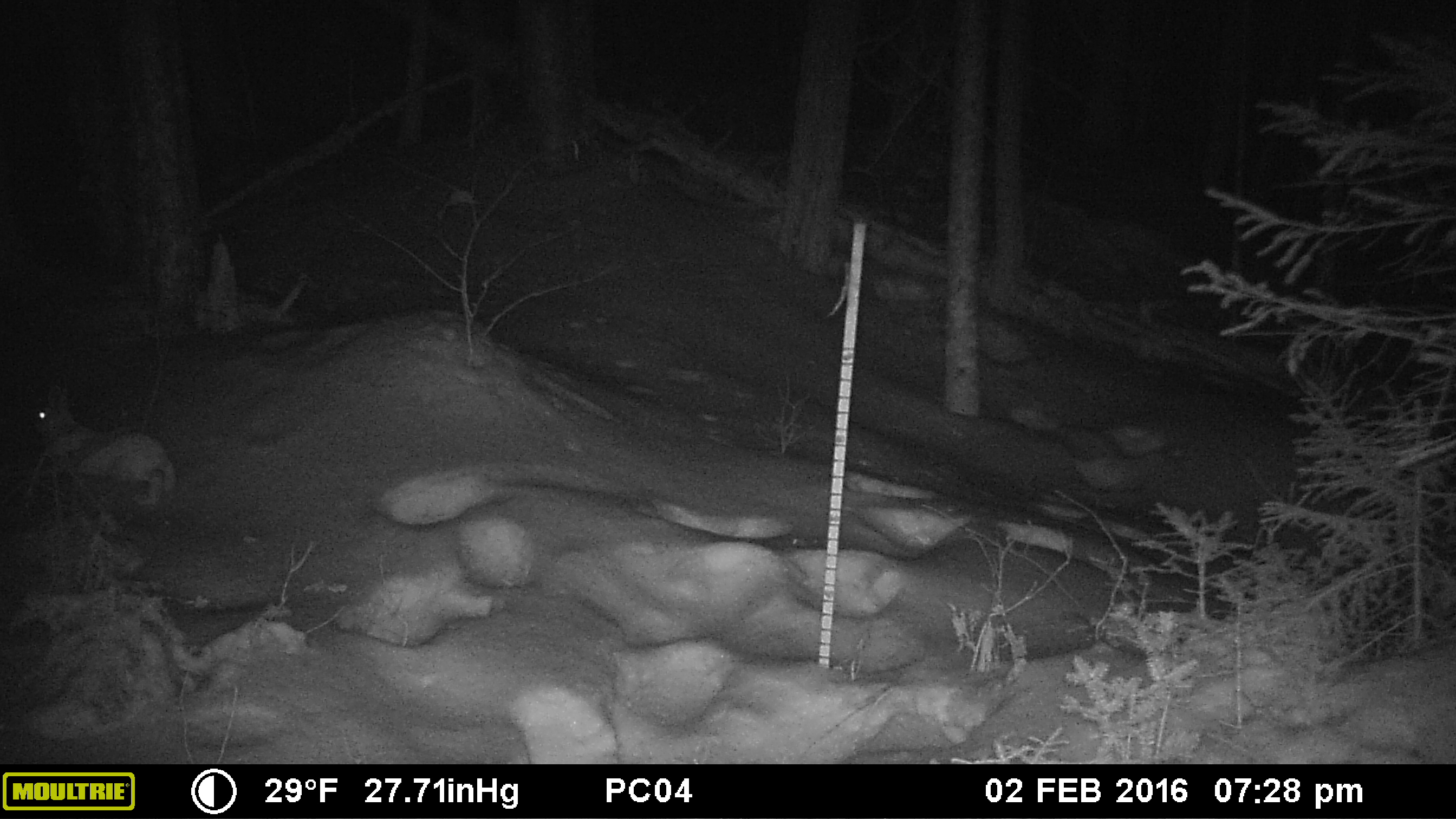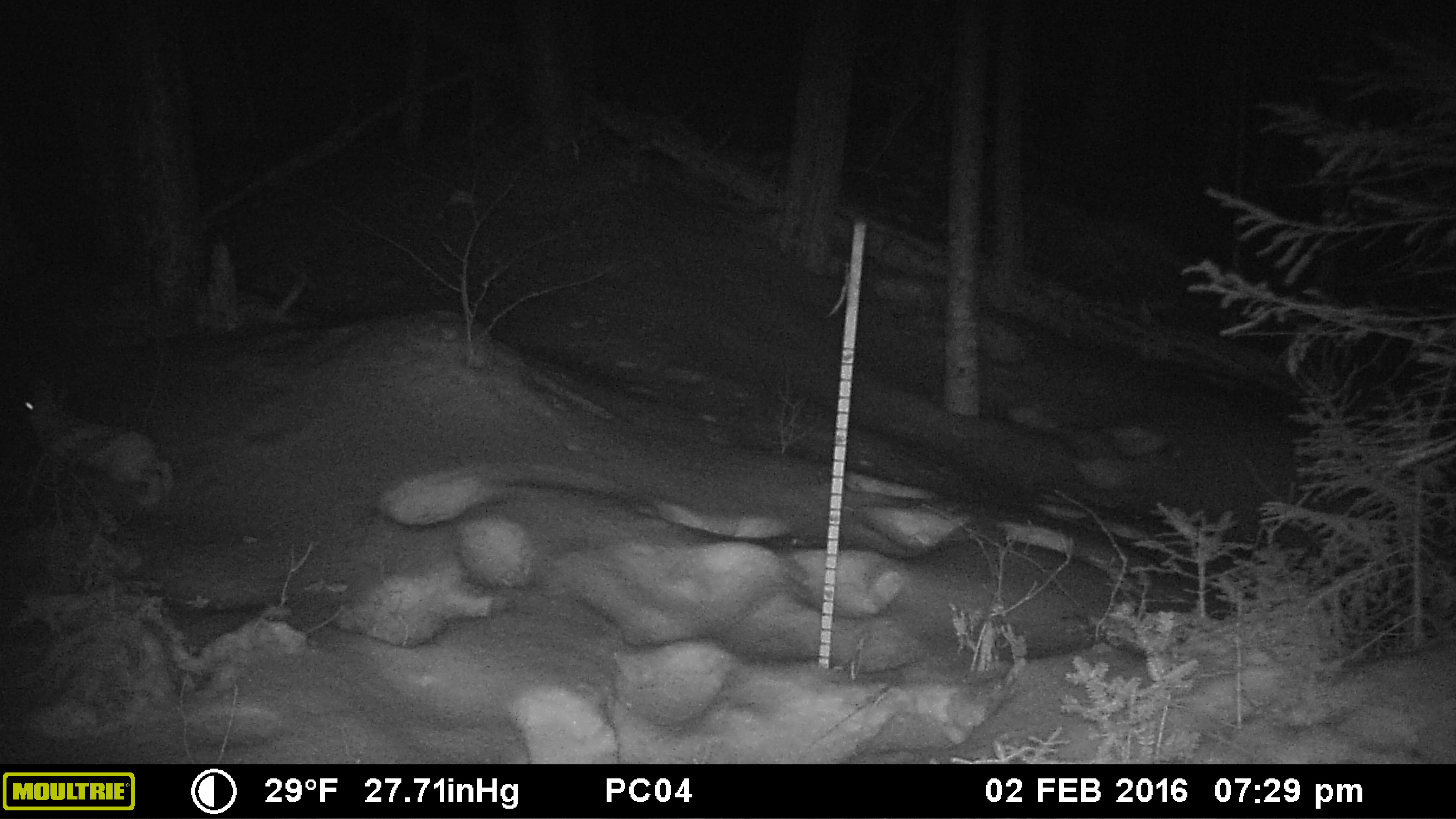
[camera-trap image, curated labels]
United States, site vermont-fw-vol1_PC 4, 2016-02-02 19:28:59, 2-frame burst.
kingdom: Animalia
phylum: Chordata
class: Mammalia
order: Lagomorpha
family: Leporidae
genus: Lepus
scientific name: Lepus americanus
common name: snowshoe hare